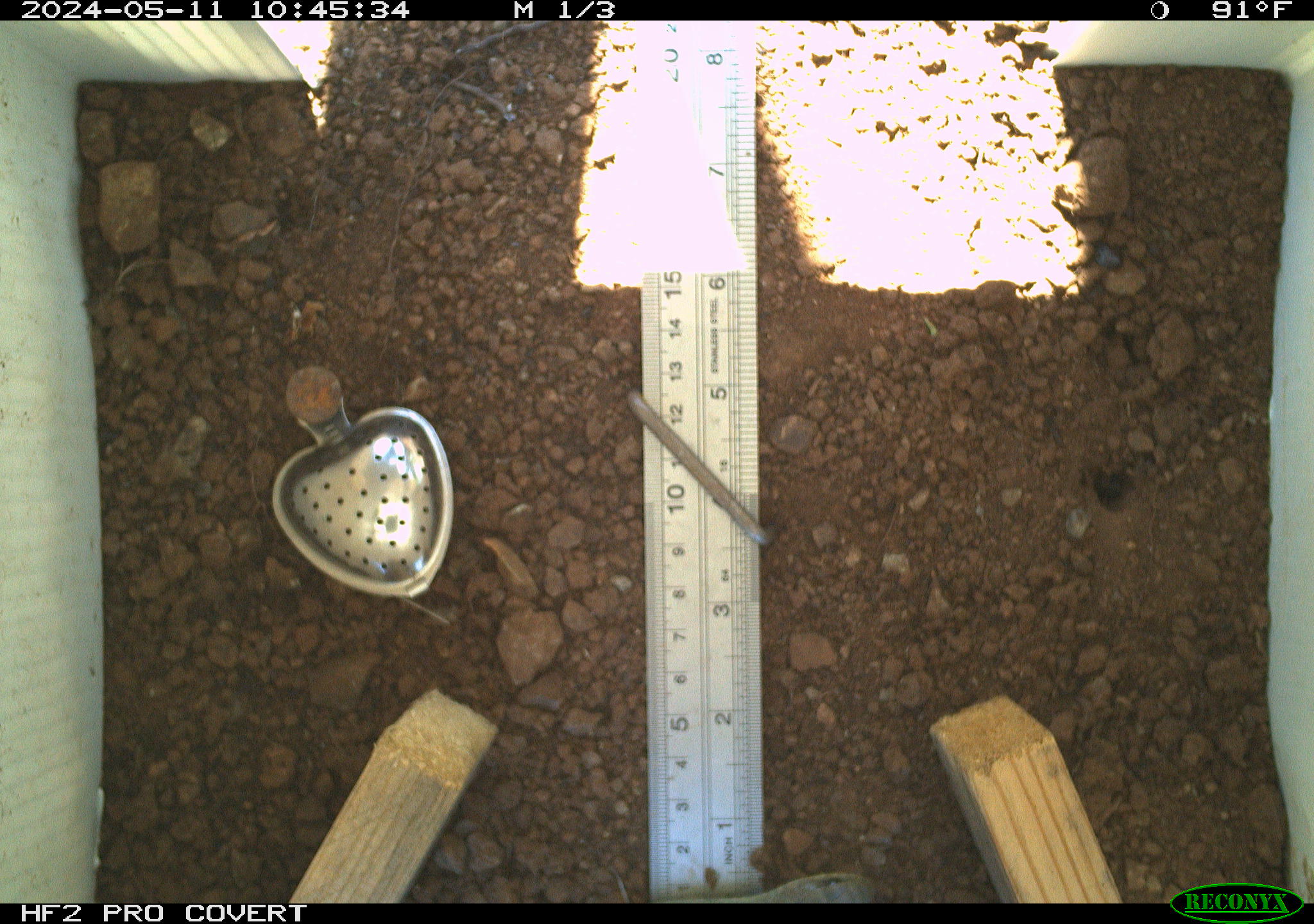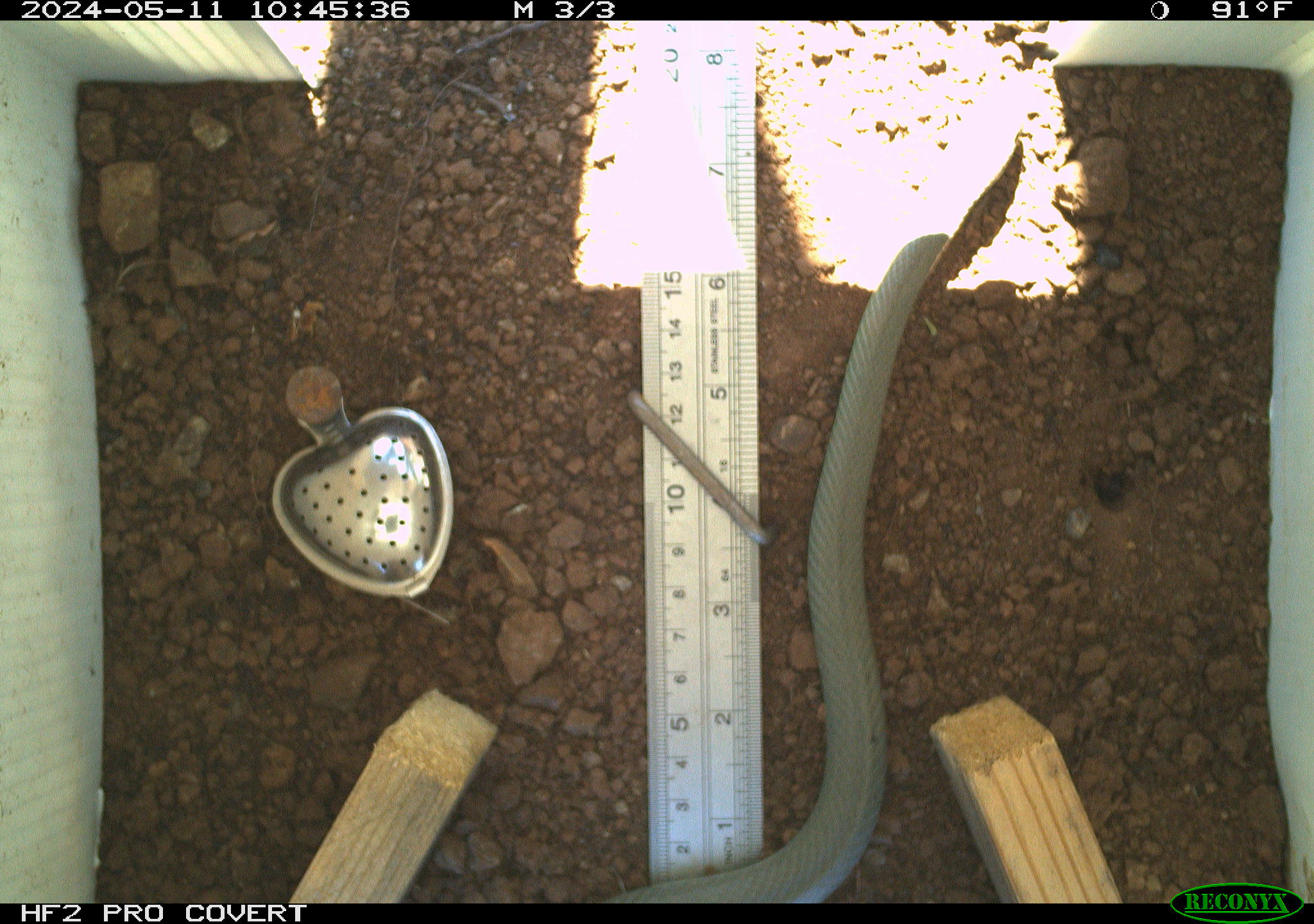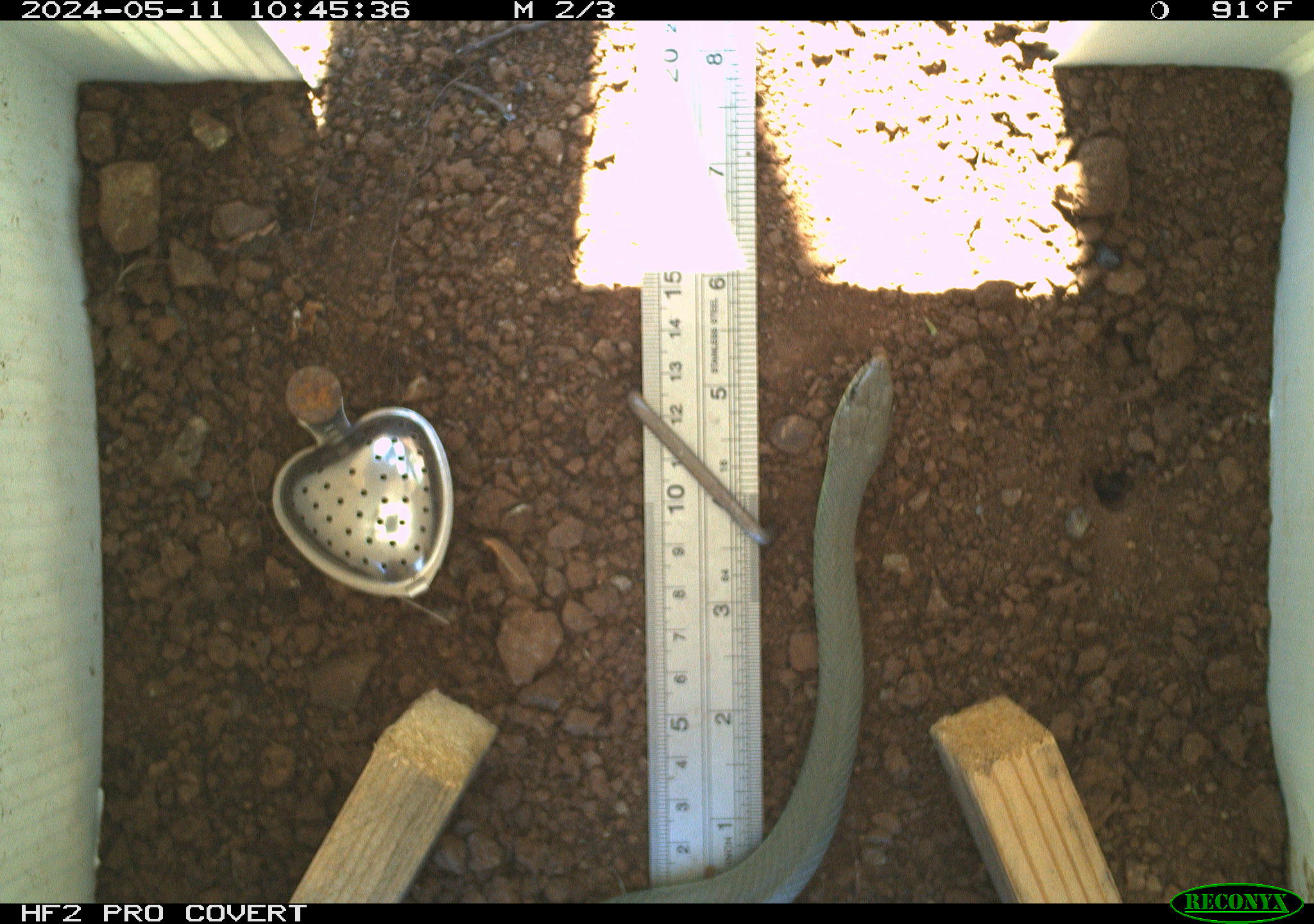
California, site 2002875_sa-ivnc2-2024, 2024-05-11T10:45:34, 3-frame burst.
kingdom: Animalia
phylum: Chordata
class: Reptilia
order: Squamata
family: Colubridae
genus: Coluber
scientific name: Coluber constrictor mormon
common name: western yellow-bellied racer